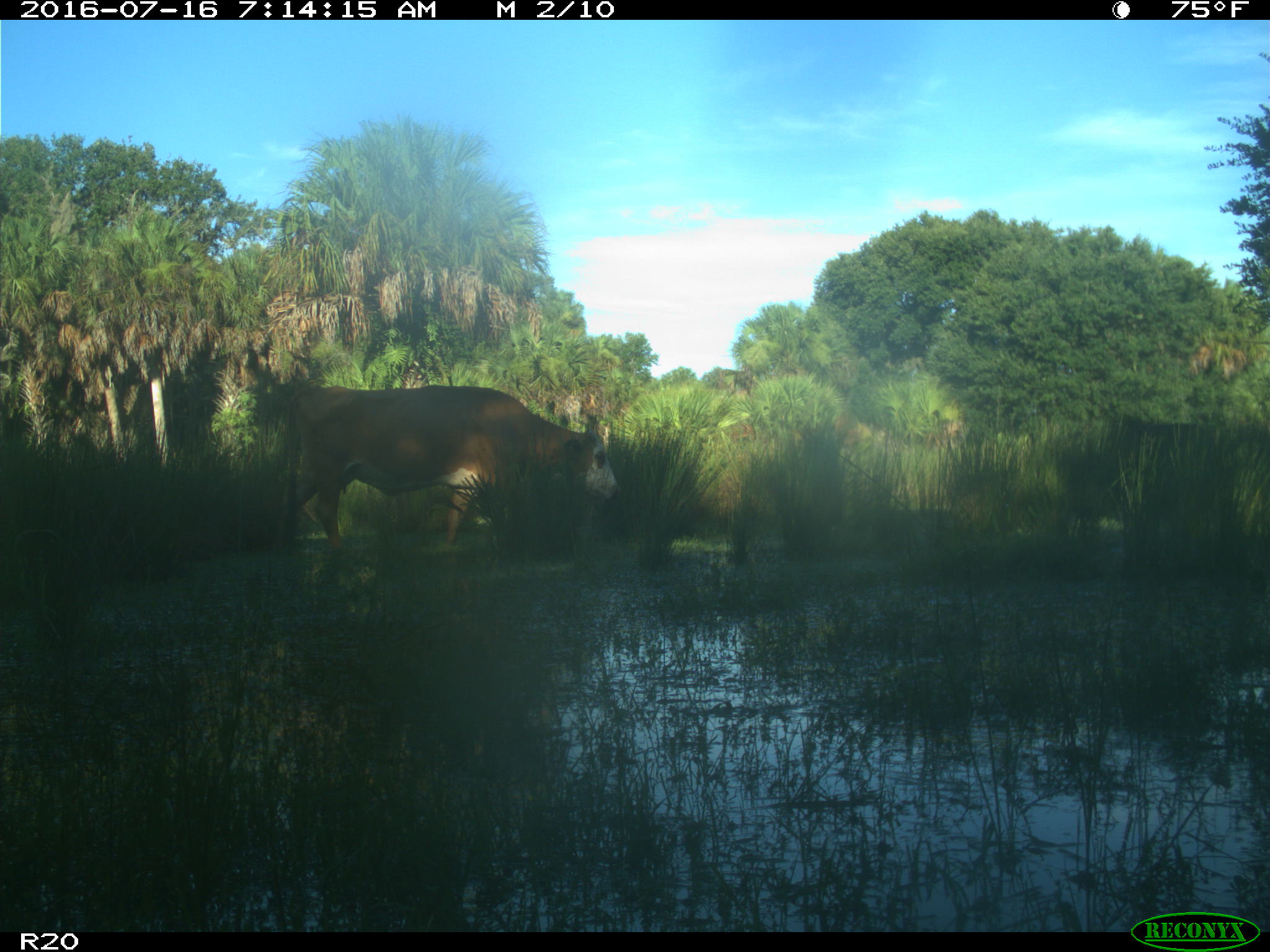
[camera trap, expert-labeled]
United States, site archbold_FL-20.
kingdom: Animalia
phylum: Chordata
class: Mammalia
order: Artiodactyla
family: Bovidae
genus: Bos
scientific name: Bos taurus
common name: domestic cow